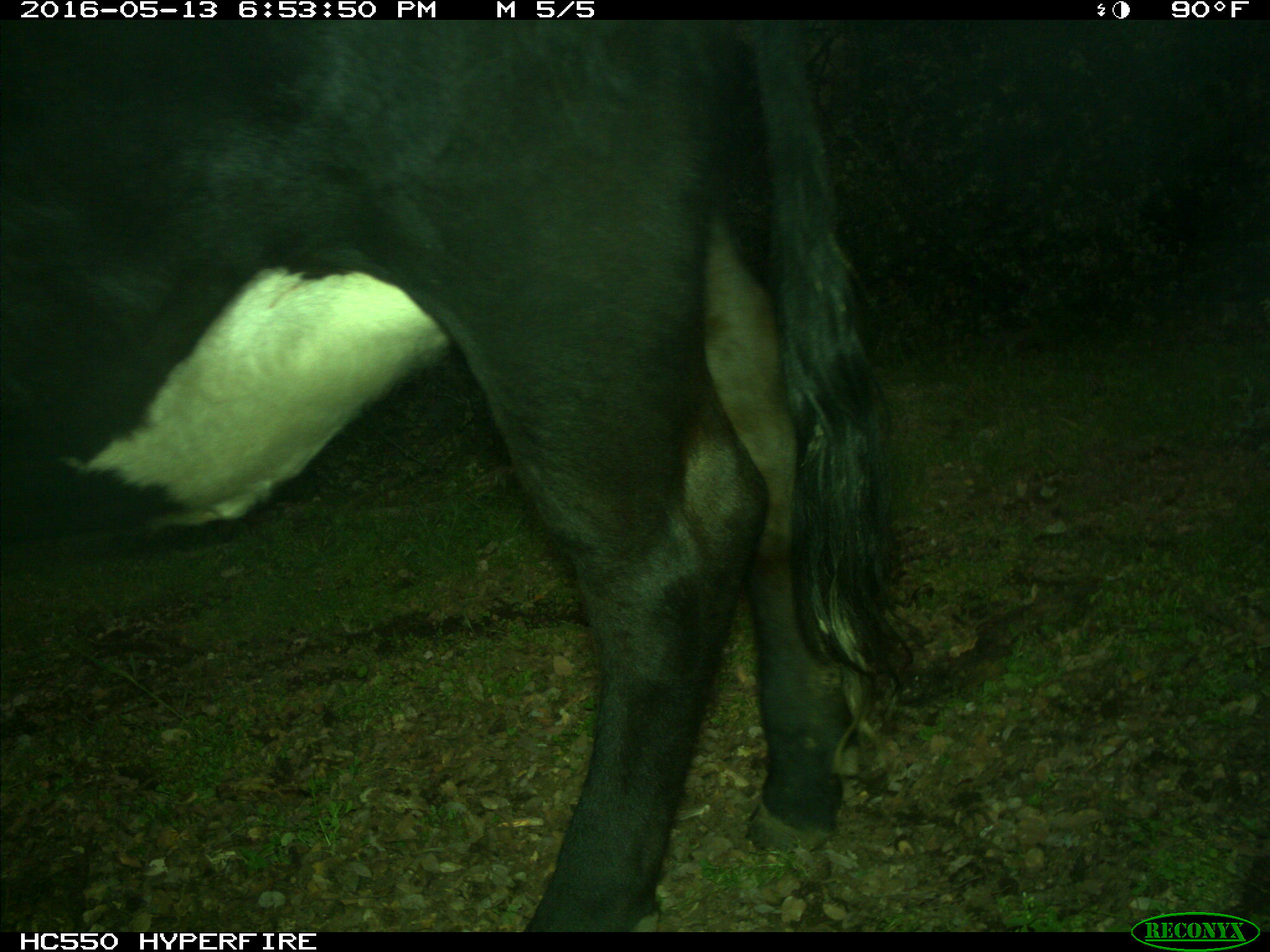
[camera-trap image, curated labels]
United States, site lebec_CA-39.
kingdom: Animalia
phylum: Chordata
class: Mammalia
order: Artiodactyla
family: Bovidae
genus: Bos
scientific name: Bos taurus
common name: domestic cow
Bos taurus (domestic cow).